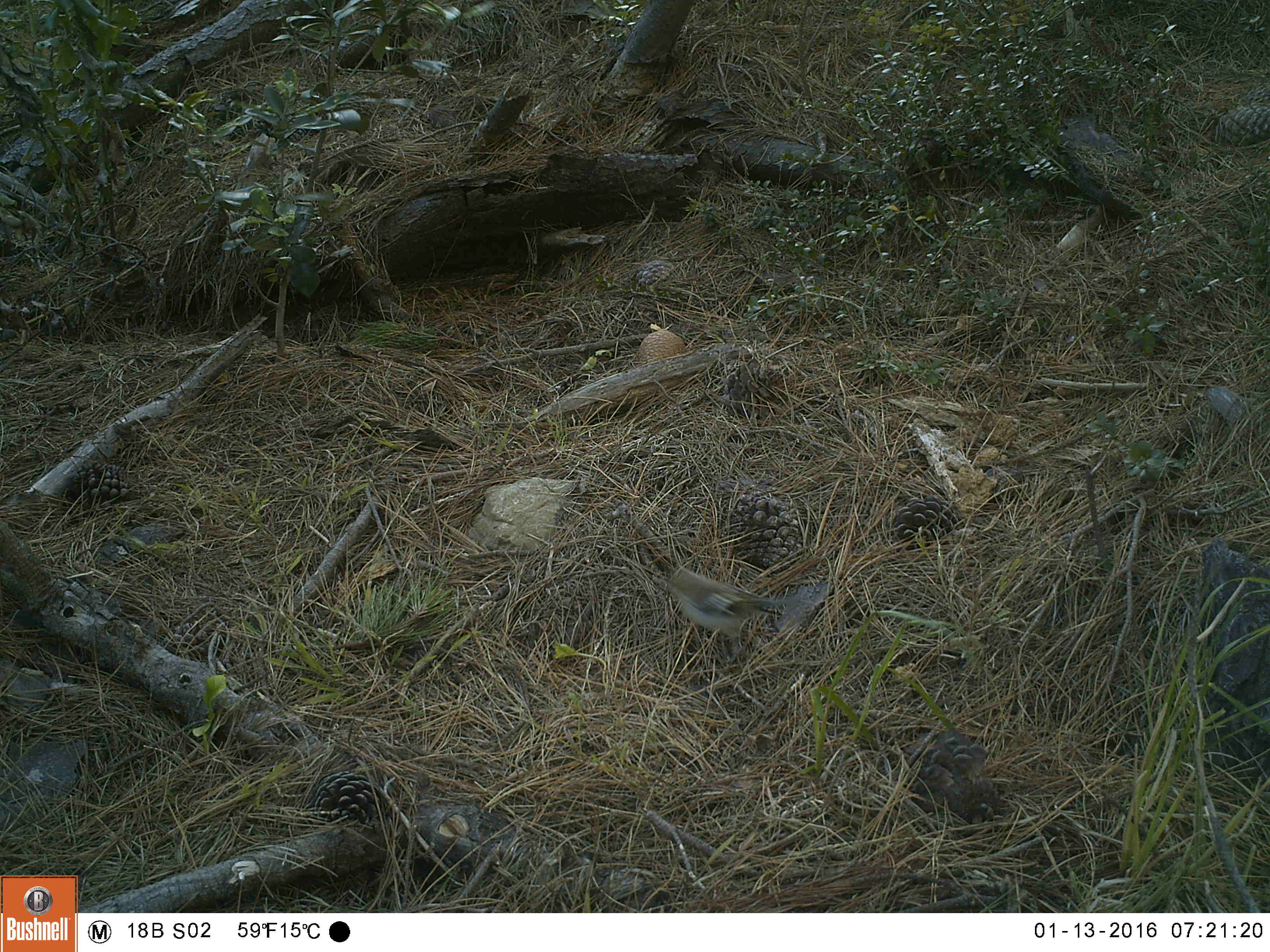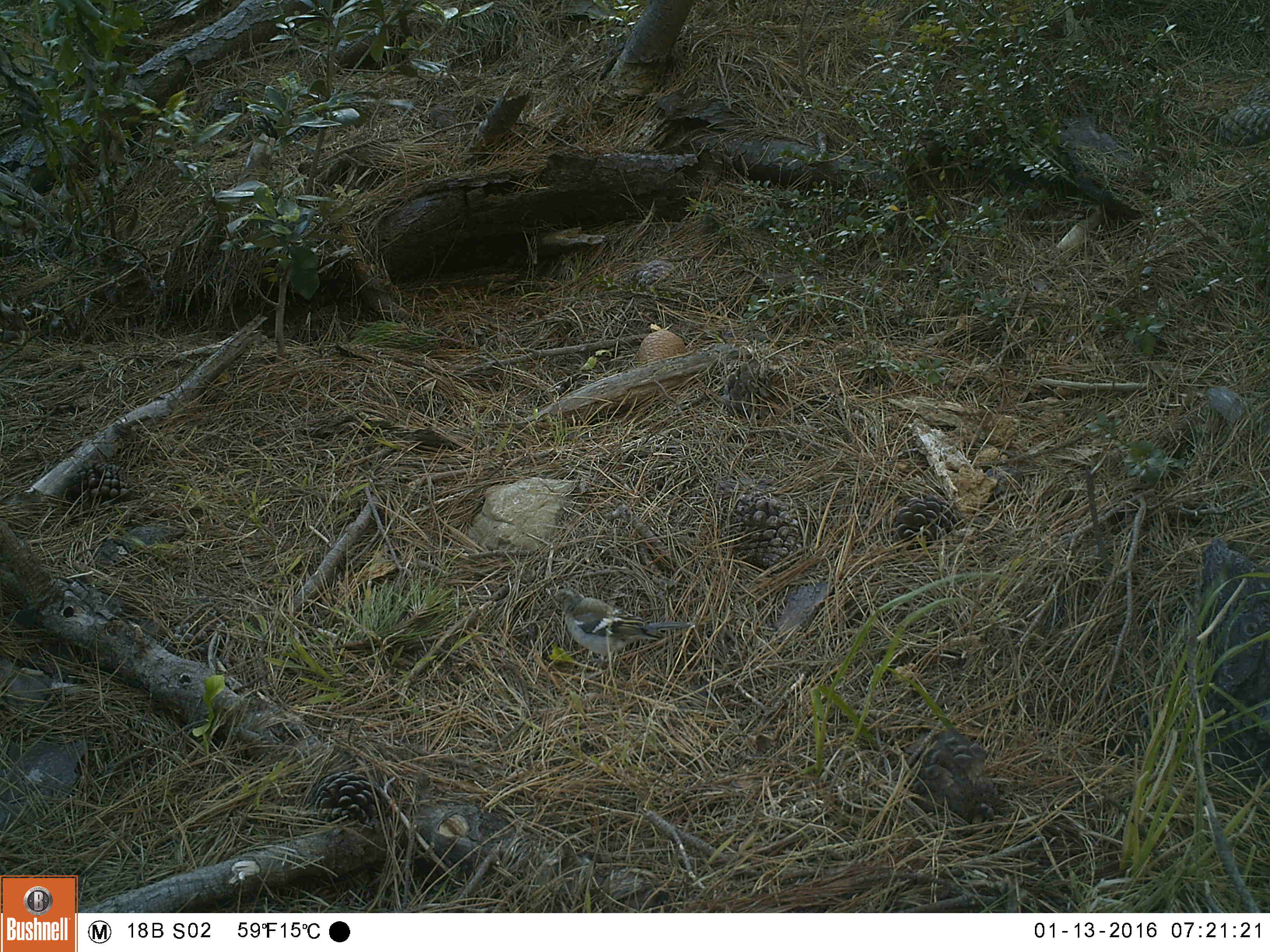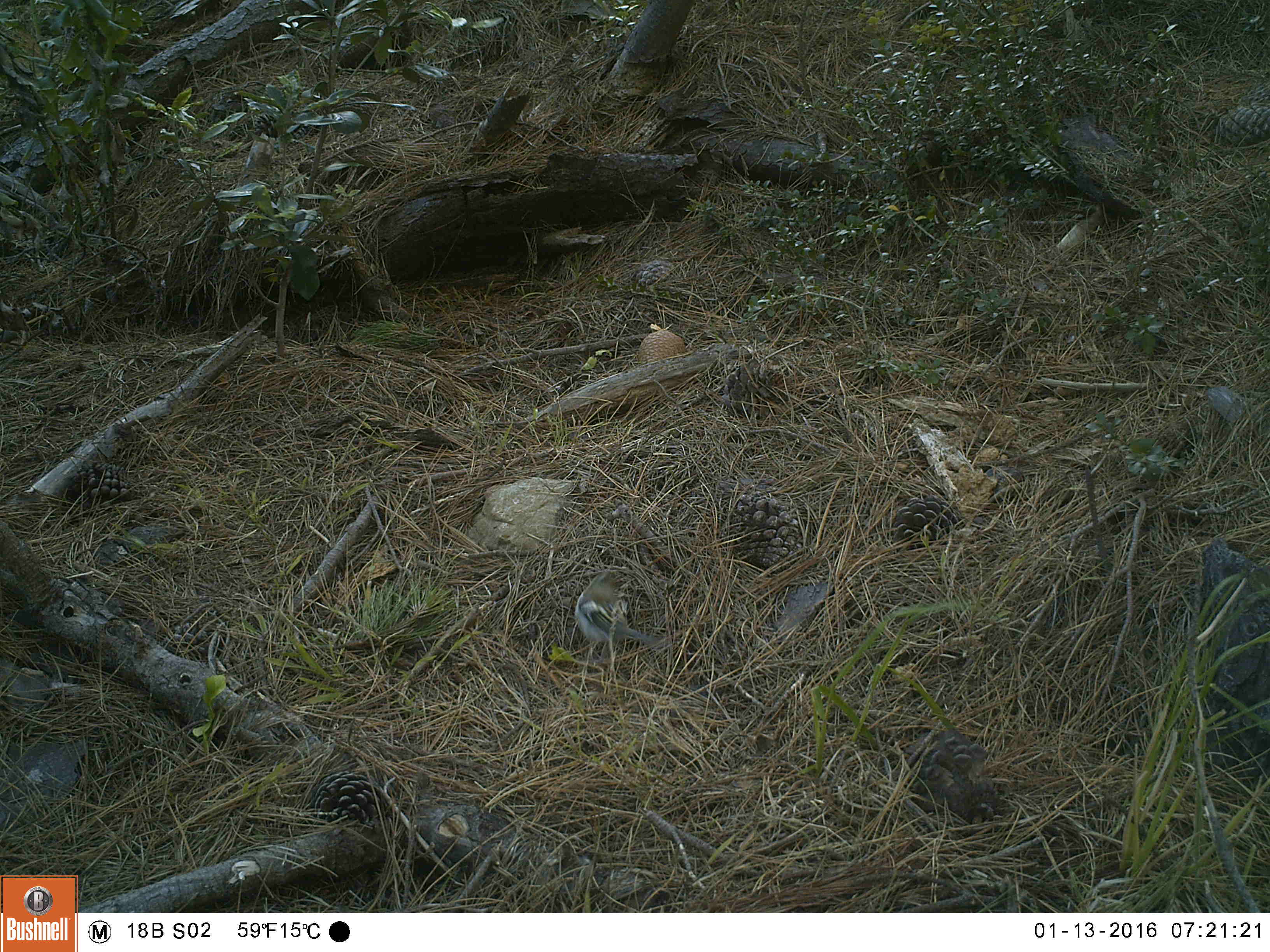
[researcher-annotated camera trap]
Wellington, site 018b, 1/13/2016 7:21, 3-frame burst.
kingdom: Animalia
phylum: Chordata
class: Aves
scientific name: Aves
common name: bird